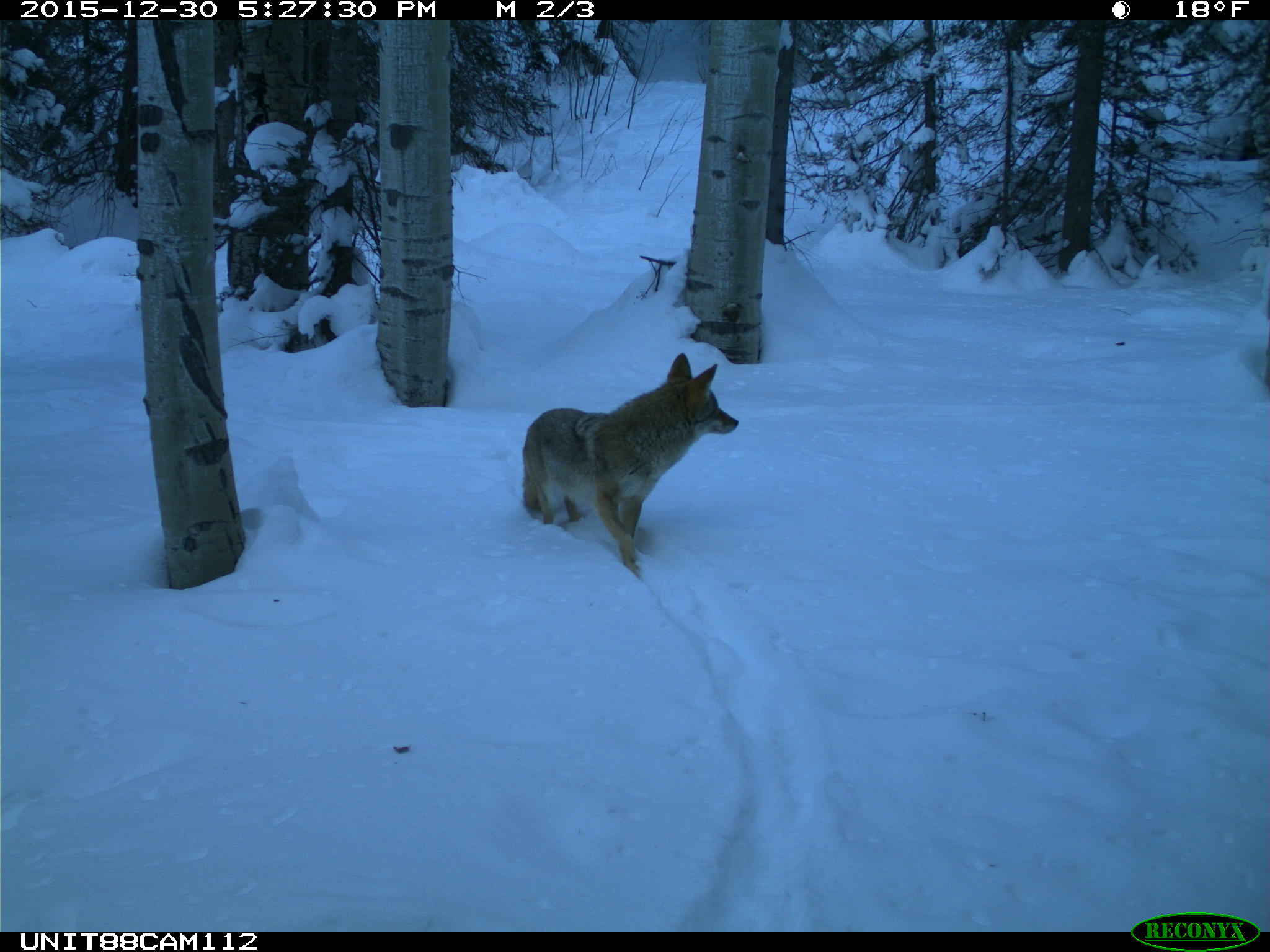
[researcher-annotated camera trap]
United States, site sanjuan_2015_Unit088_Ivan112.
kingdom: Animalia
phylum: Chordata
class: Mammalia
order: Carnivora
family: Canidae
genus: Canis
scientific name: Canis latrans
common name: coyote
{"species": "Canis latrans (coyote)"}